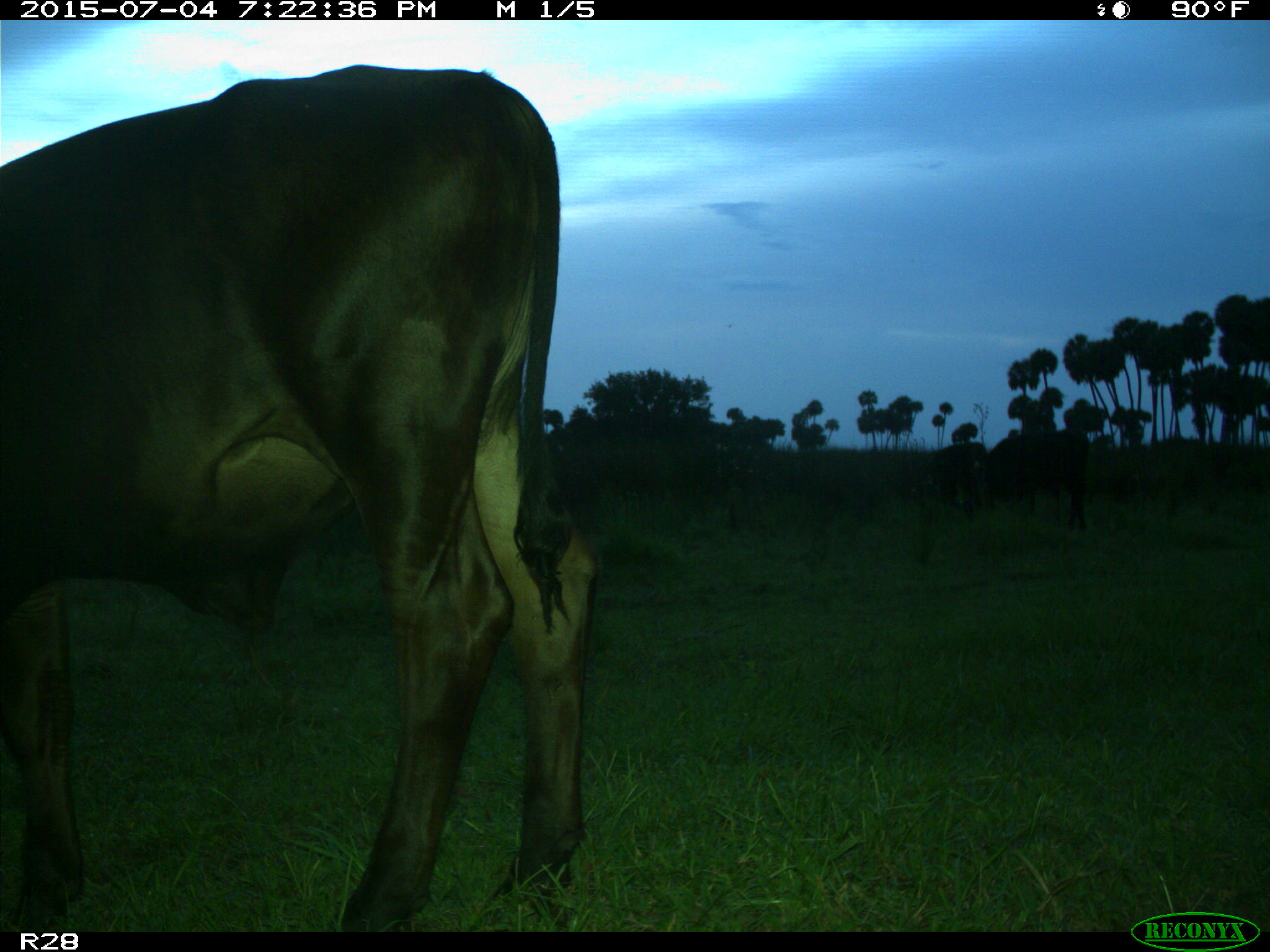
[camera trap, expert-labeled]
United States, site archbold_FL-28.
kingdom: Animalia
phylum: Chordata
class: Mammalia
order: Artiodactyla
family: Bovidae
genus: Bos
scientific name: Bos taurus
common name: domestic cow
Bos taurus (domestic cow).